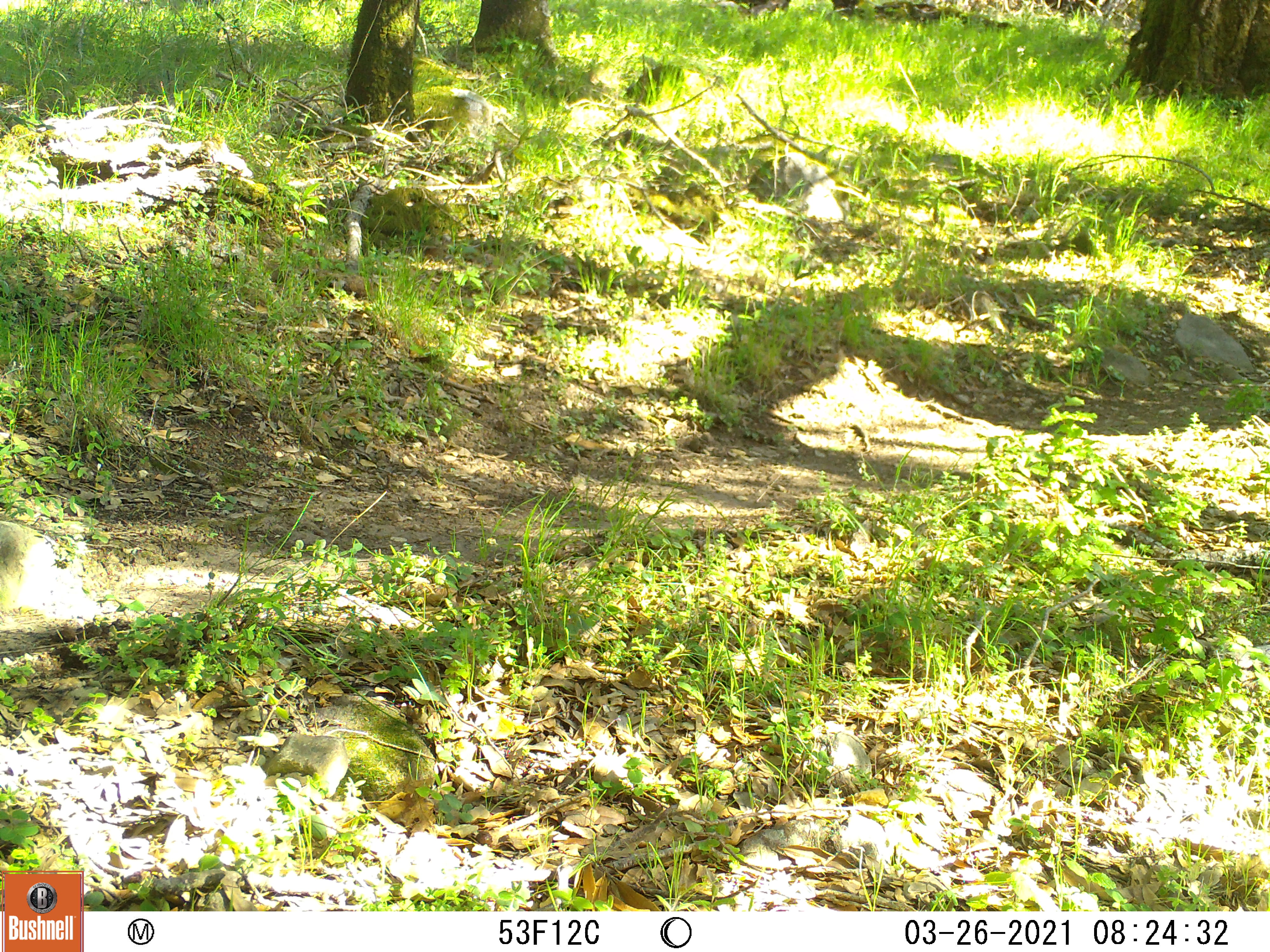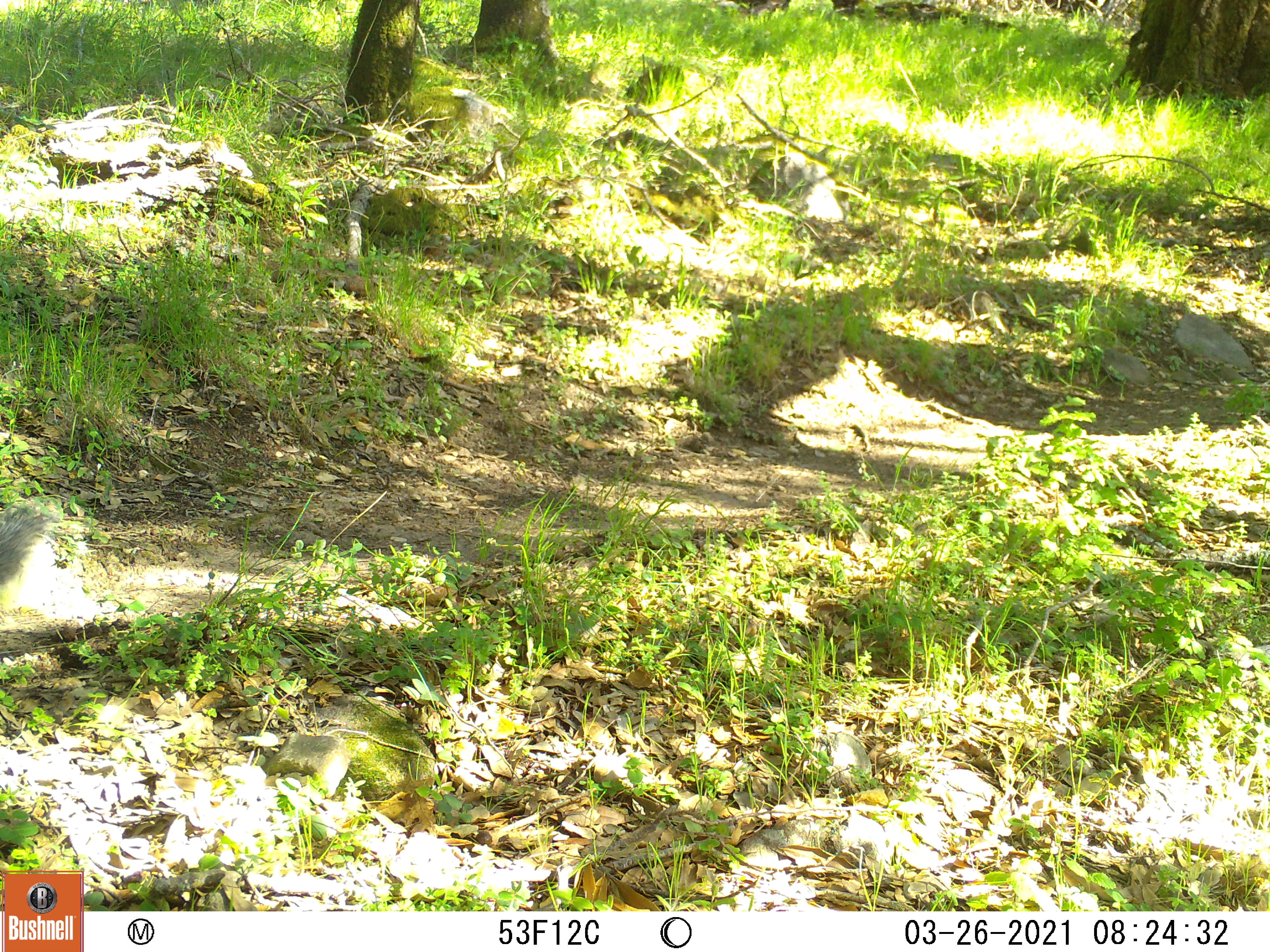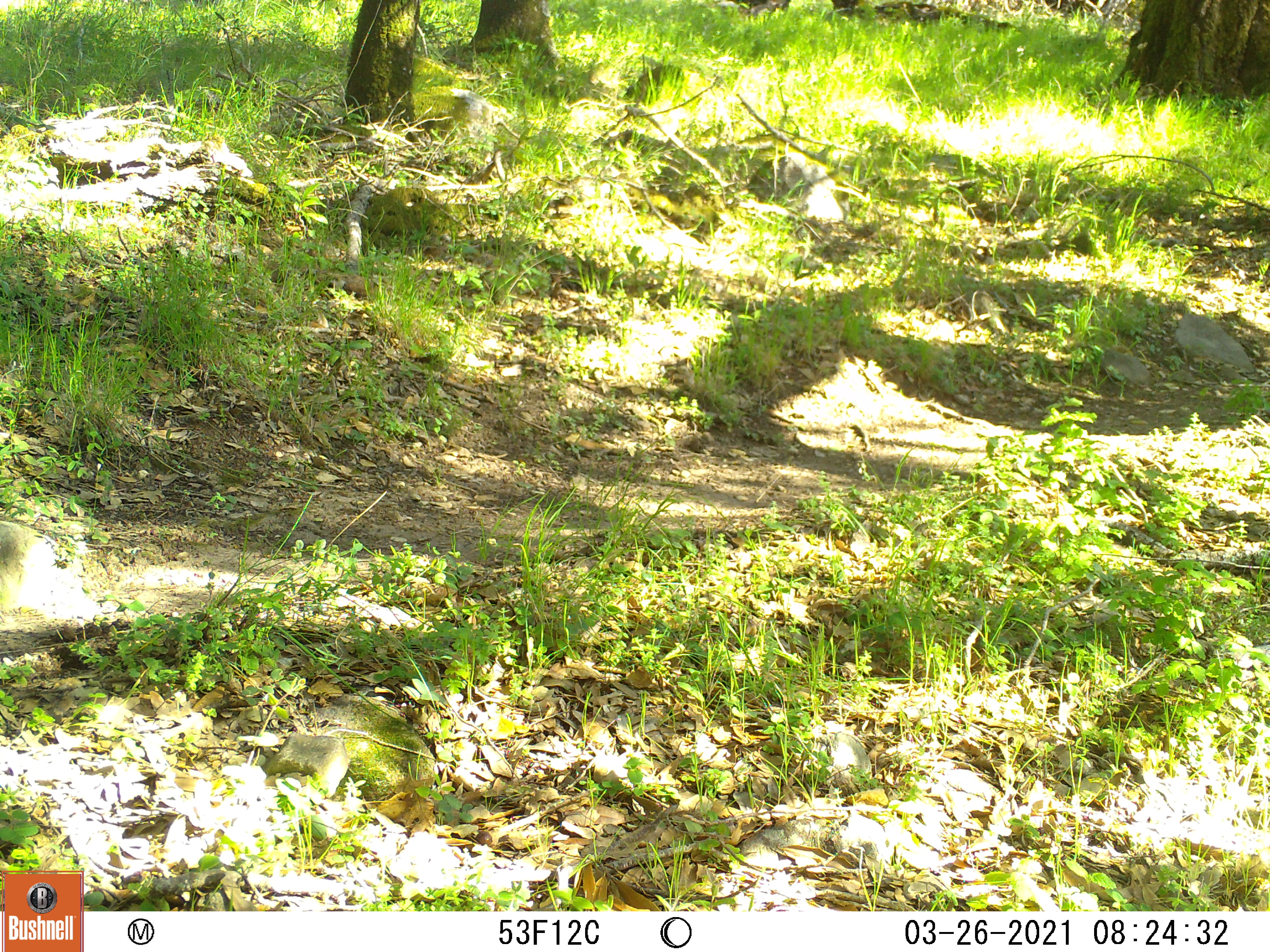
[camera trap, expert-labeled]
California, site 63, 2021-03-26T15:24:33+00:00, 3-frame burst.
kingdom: Animalia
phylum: Chordata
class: Mammalia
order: Rodentia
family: Sciuridae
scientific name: Sciuridae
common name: squirrel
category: unknown squirrel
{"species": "unknown squirrel (squirrel) (Sciuridae)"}